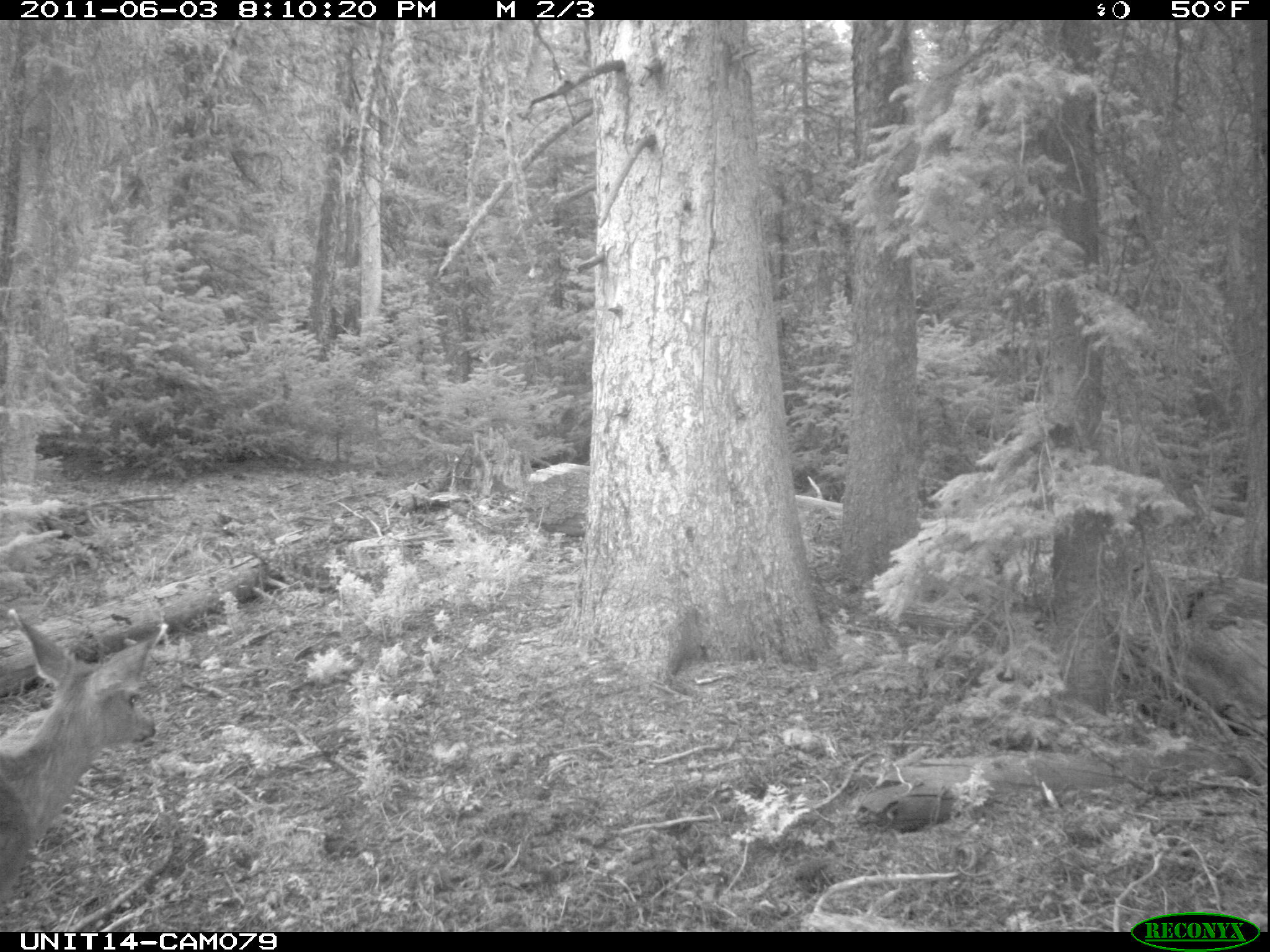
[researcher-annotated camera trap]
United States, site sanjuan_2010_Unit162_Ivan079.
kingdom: Animalia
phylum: Chordata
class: Mammalia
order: Artiodactyla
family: Cervidae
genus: Odocoileus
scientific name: Odocoileus hemionus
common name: mule deer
Odocoileus hemionus (mule deer).